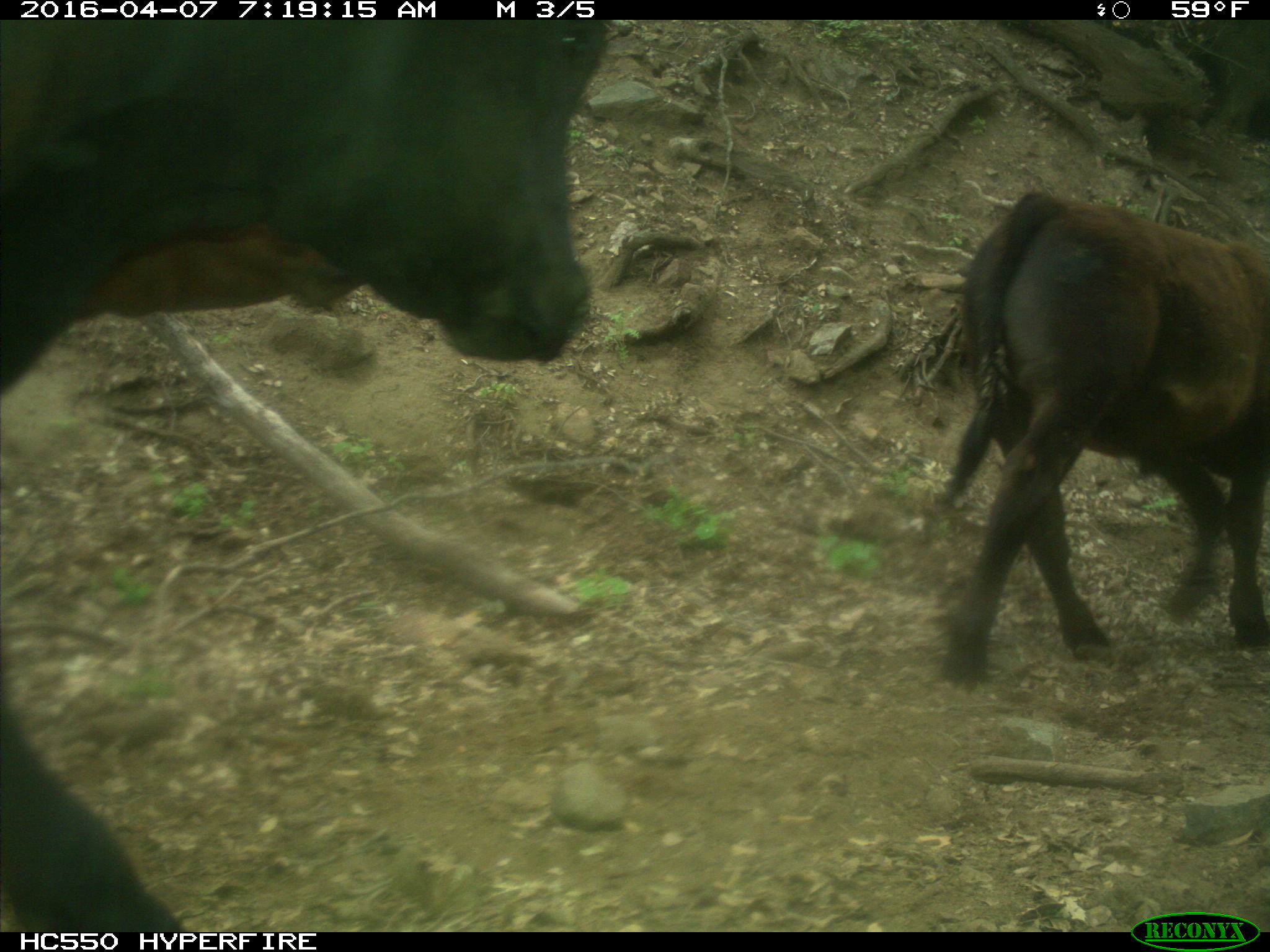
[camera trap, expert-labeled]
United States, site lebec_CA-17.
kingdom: Animalia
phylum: Chordata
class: Mammalia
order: Artiodactyla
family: Bovidae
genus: Bos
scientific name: Bos taurus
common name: domestic cow